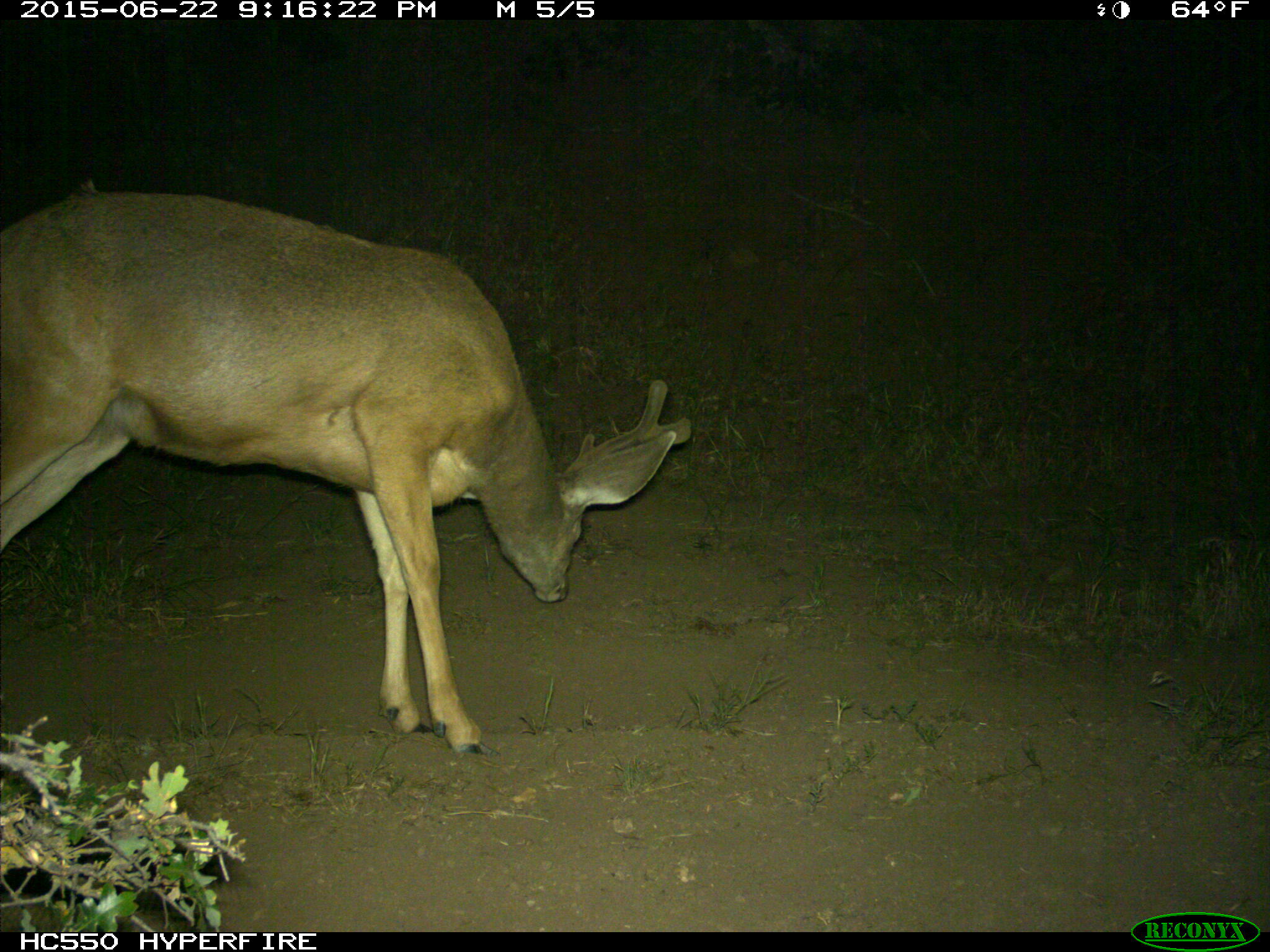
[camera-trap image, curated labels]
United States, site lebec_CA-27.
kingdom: Animalia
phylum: Chordata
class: Mammalia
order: Artiodactyla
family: Cervidae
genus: Odocoileus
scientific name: Odocoileus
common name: deer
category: unidentified deer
Unidentified deer (deer) (Odocoileus).